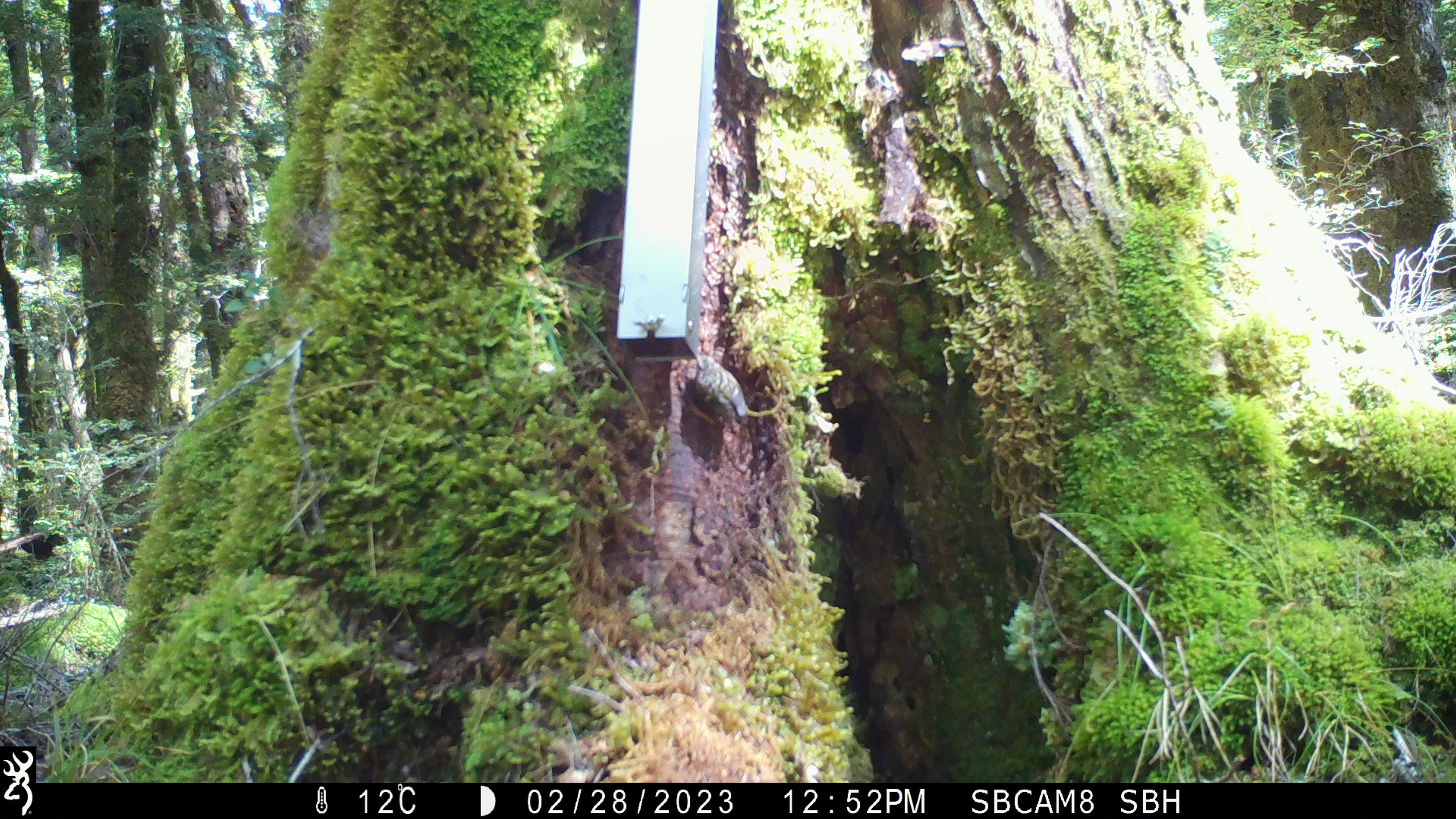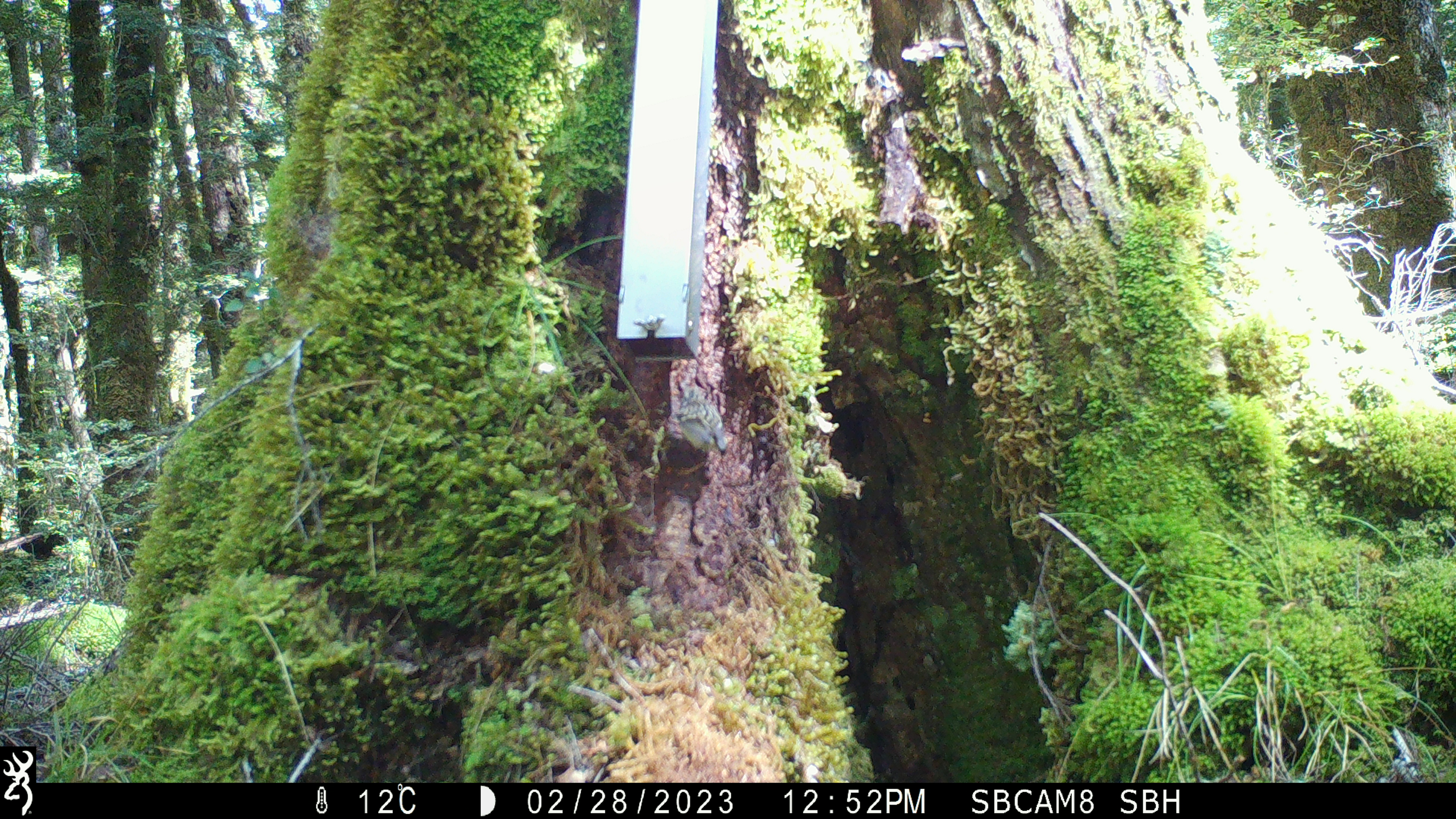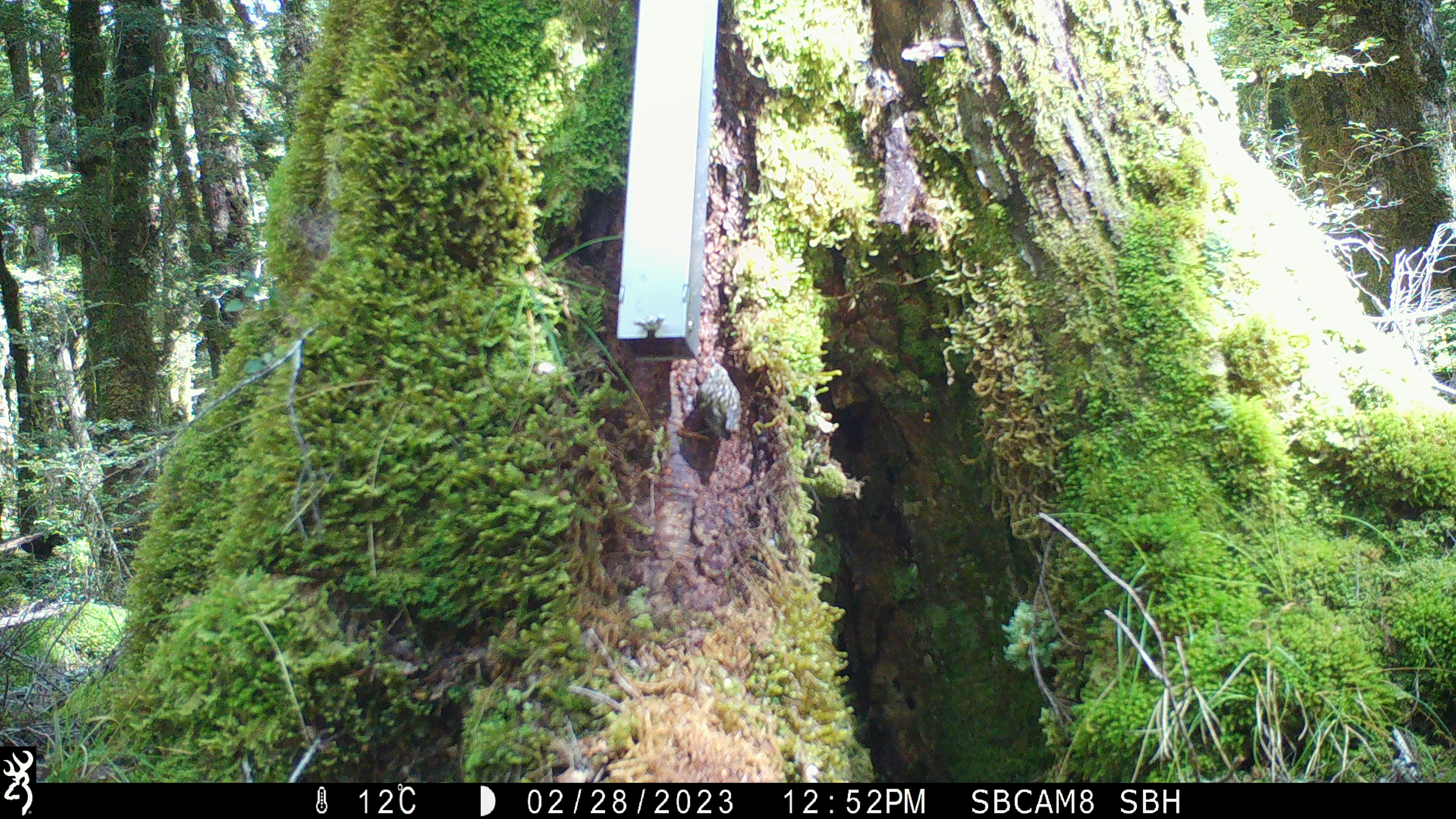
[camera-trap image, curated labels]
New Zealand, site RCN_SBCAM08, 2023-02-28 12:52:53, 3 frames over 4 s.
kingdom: Animalia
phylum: Chordata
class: Aves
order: Passeriformes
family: Acanthisittidae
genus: Acanthisitta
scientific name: Acanthisitta chloris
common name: rifleman